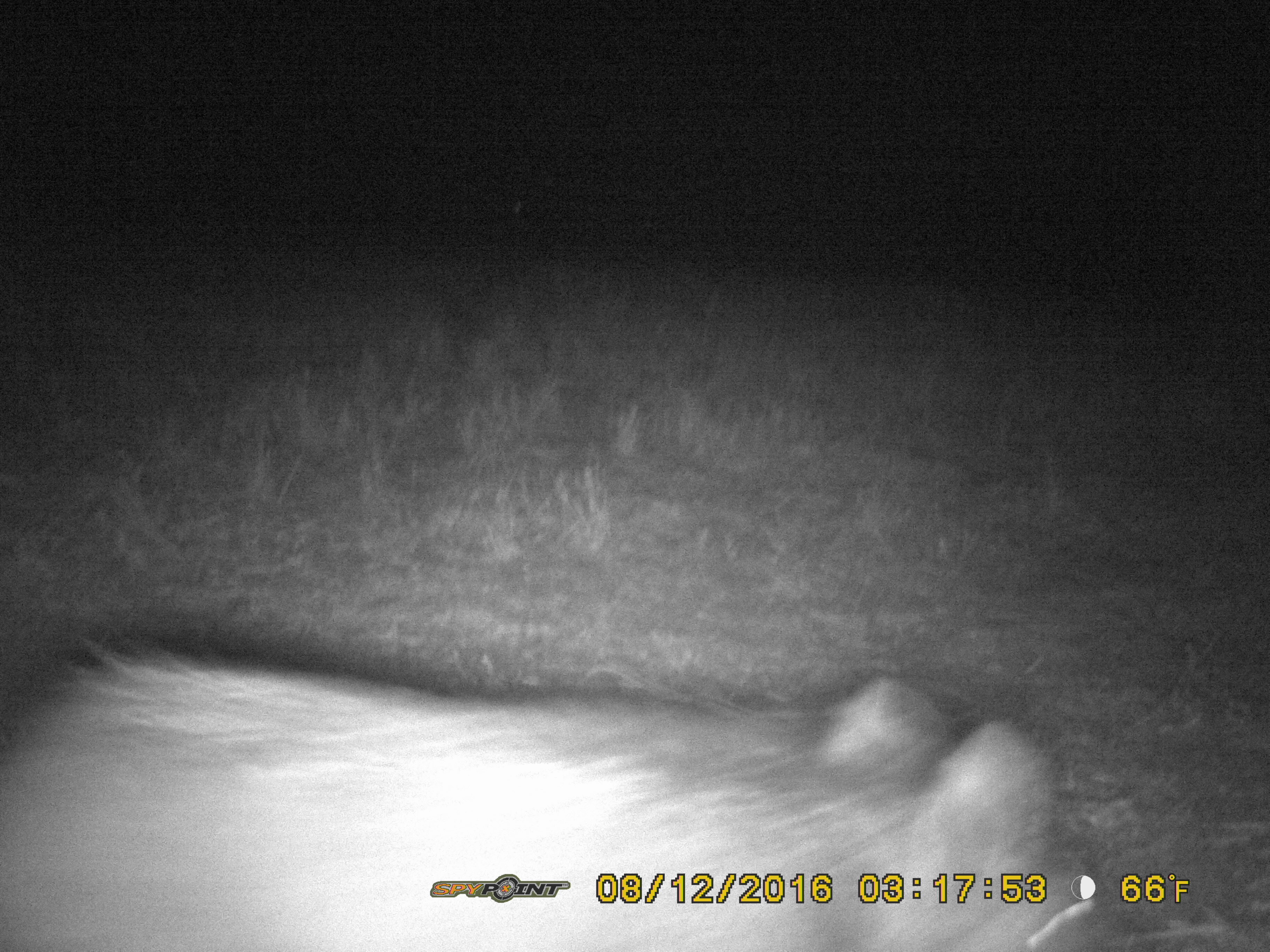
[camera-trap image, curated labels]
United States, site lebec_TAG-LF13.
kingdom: Animalia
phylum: Chordata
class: Mammalia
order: Artiodactyla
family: Suidae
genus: Sus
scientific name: Sus scrofa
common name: wild boar